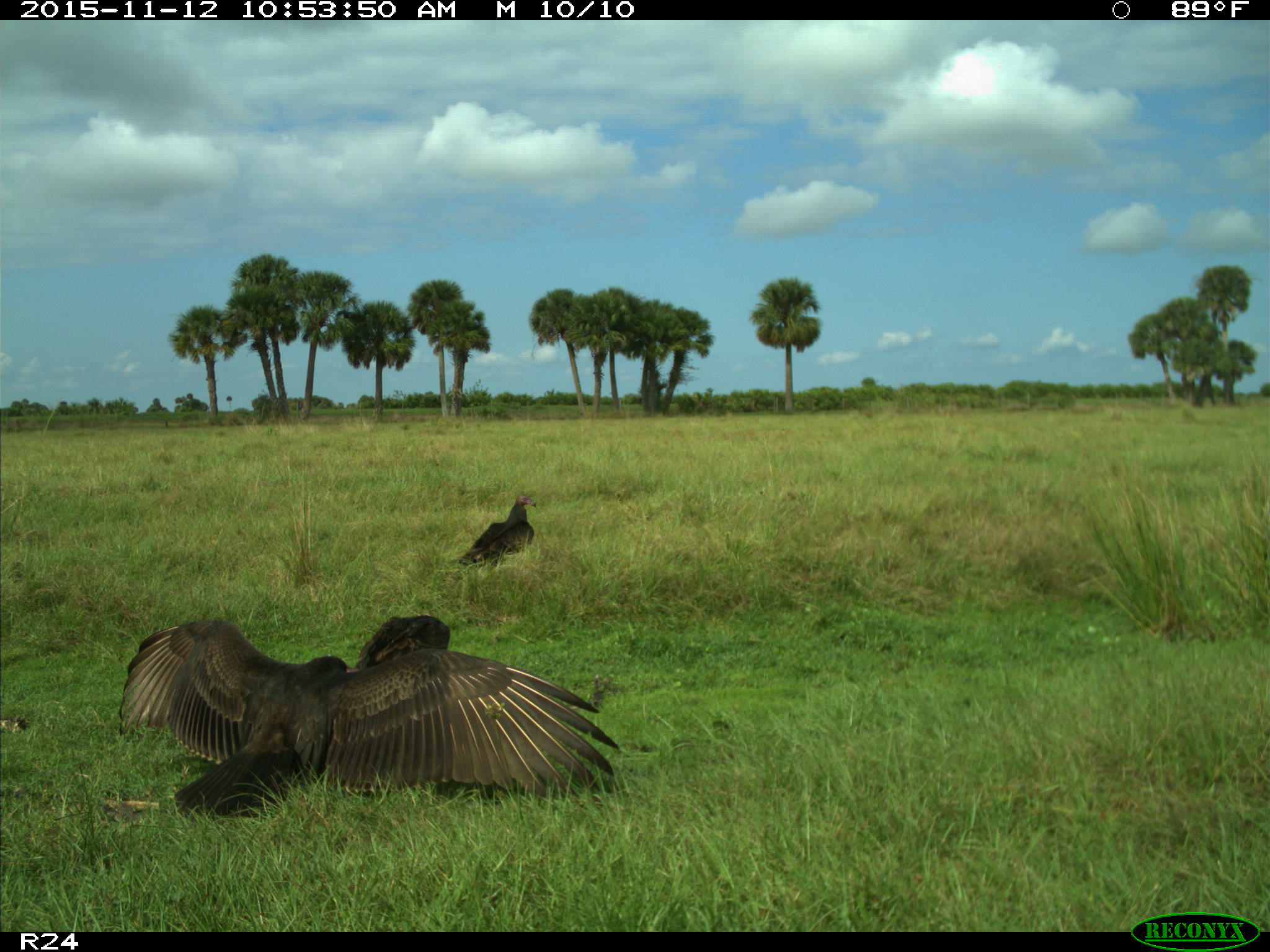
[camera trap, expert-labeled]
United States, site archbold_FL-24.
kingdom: Animalia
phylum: Chordata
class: Aves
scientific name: Aves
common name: birds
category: unidentified bird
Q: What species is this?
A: Unidentified bird (birds) (Aves).